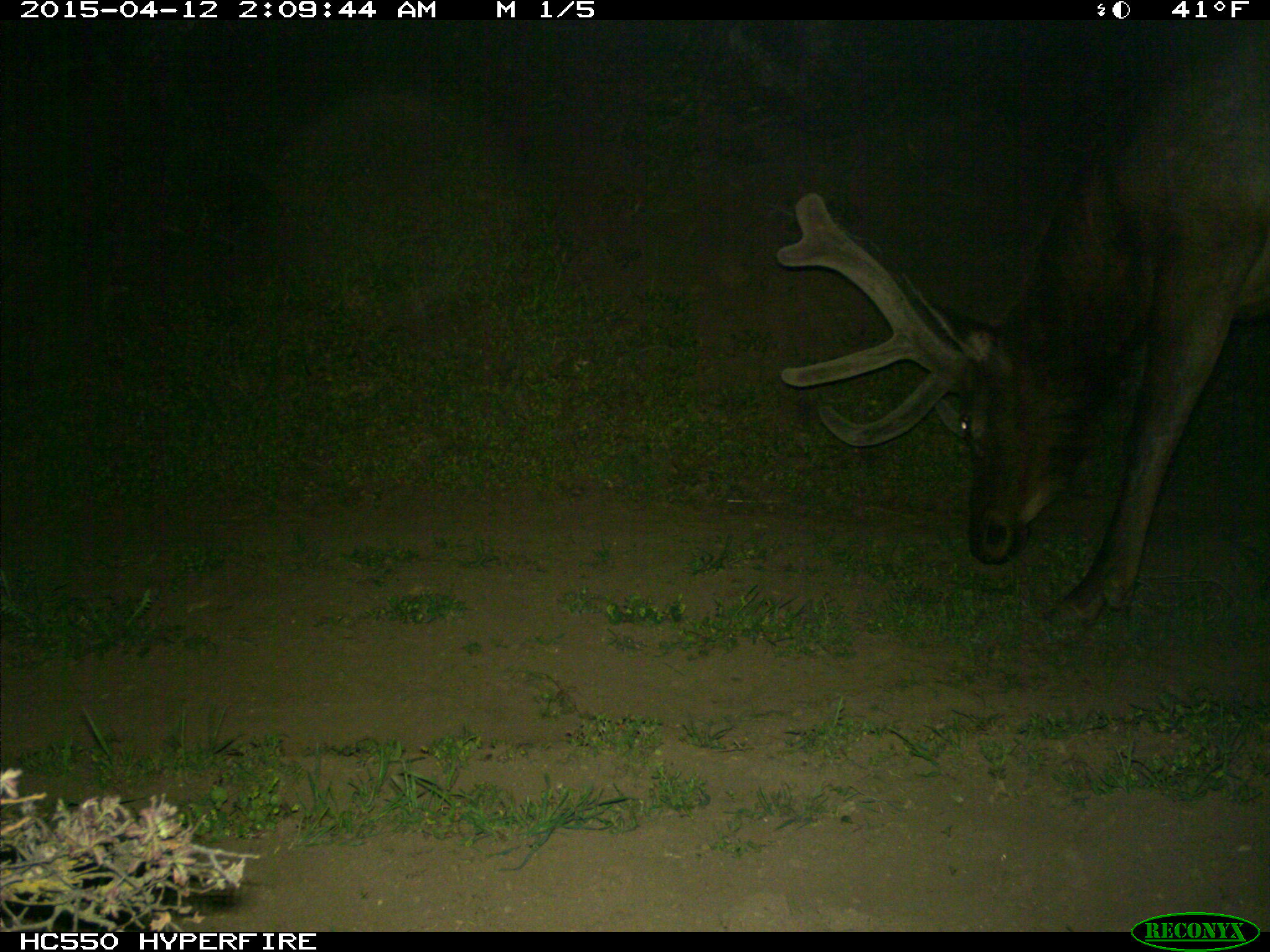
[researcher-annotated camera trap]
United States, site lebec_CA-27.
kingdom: Animalia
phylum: Chordata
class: Mammalia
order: Artiodactyla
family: Cervidae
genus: Cervus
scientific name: Cervus canadensis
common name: elk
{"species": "Cervus canadensis (elk)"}